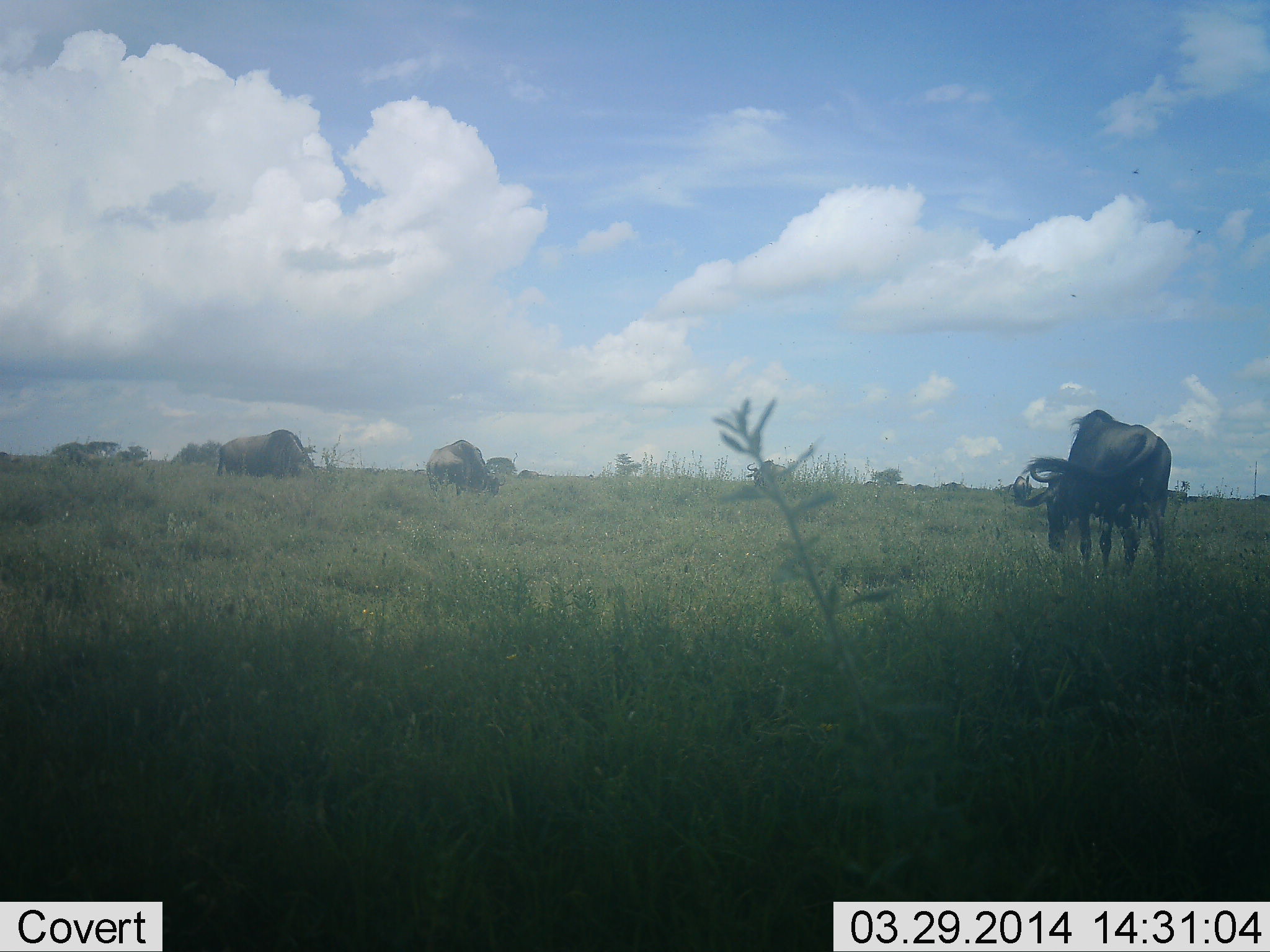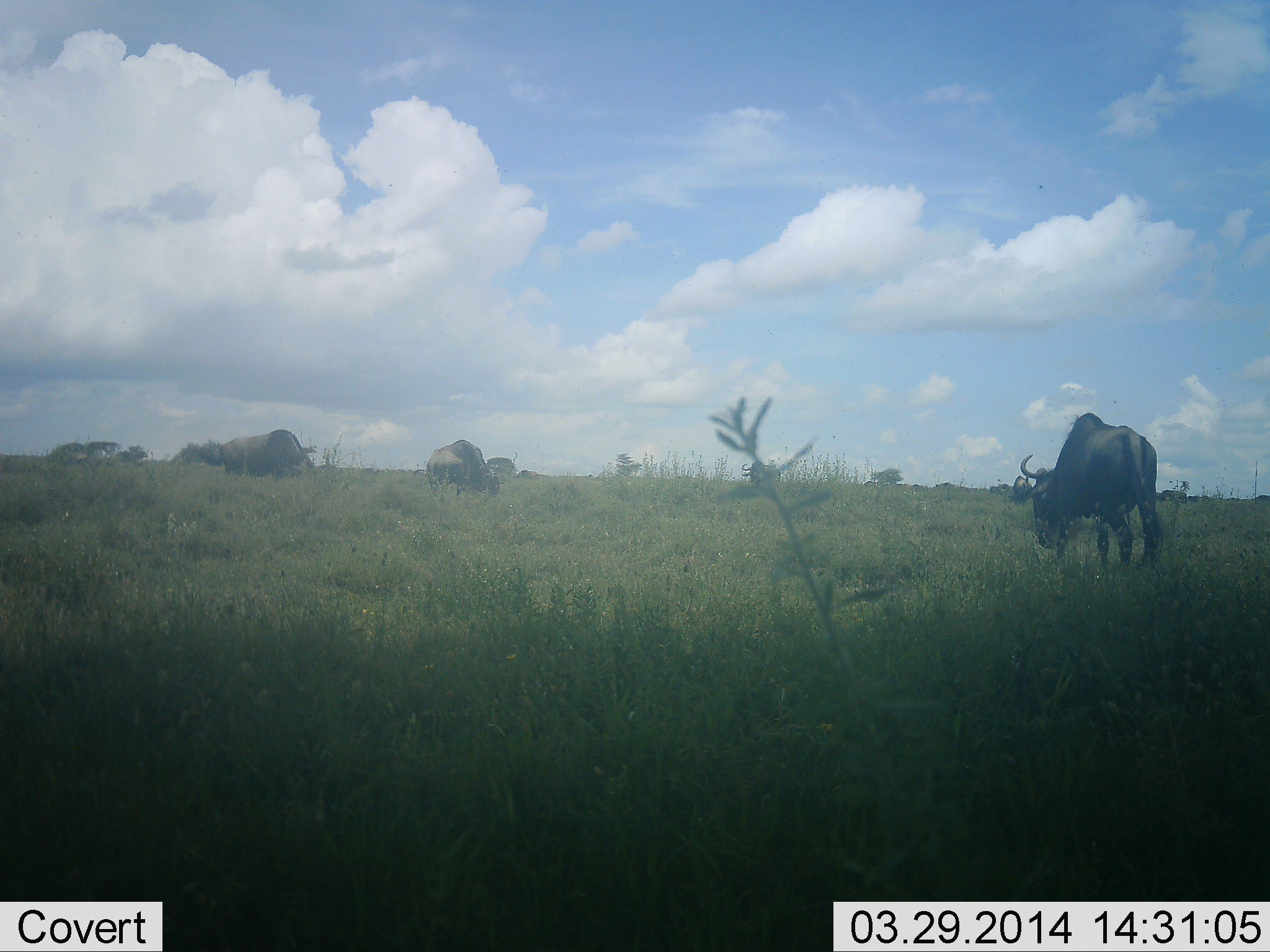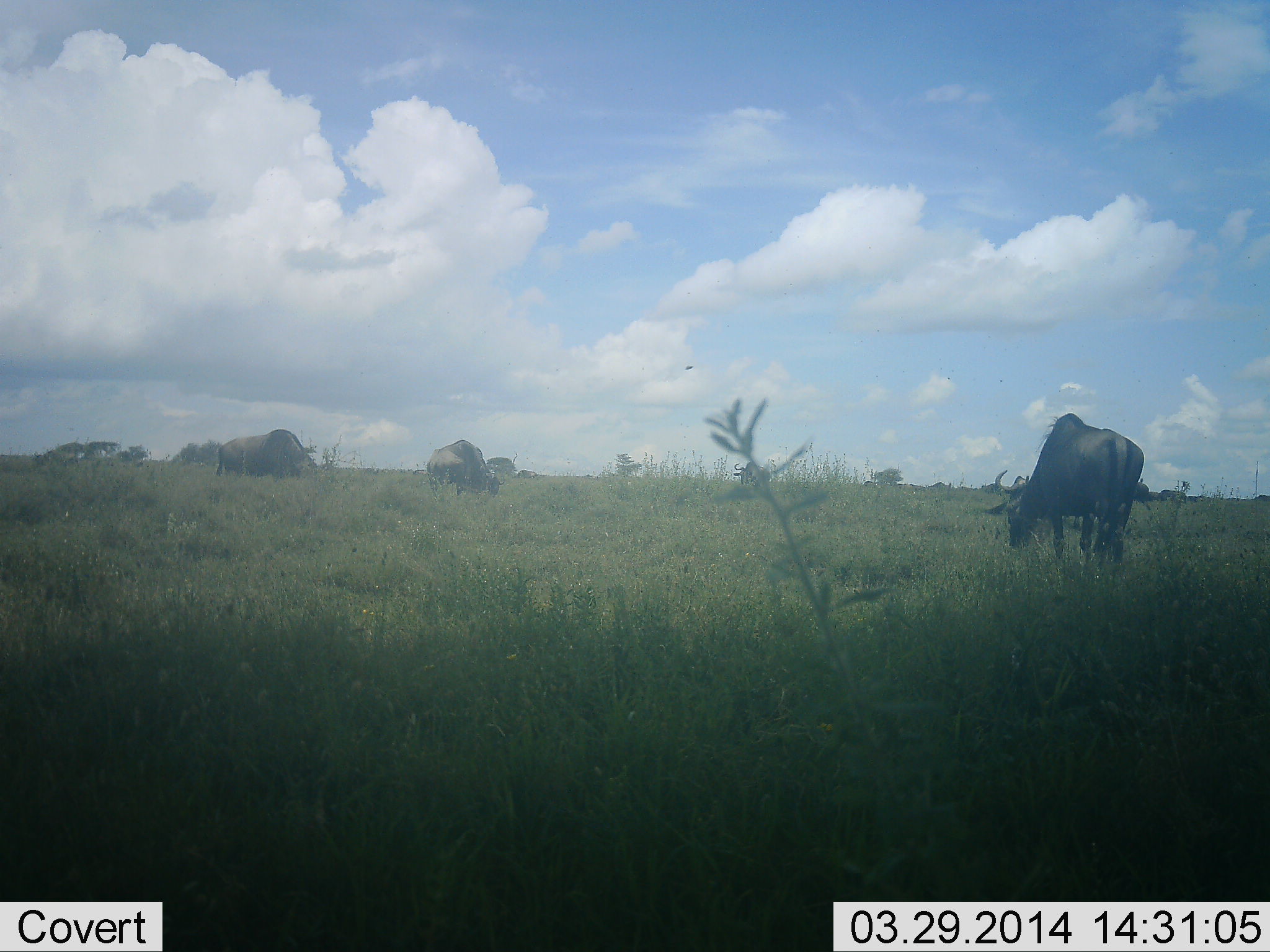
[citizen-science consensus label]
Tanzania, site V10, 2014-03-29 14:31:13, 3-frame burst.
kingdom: Animalia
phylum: Chordata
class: Mammalia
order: Artiodactyla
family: Bovidae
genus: Connochaetes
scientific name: Connochaetes taurinus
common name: blue wildebeest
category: wildebeest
Wildebeest (blue wildebeest) (Connochaetes taurinus), count 3. Behavior (volunteer vote fractions): standing 40%, resting 10%, moving 70%, interacting 0%. Young present (vote fraction): 0%. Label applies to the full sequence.